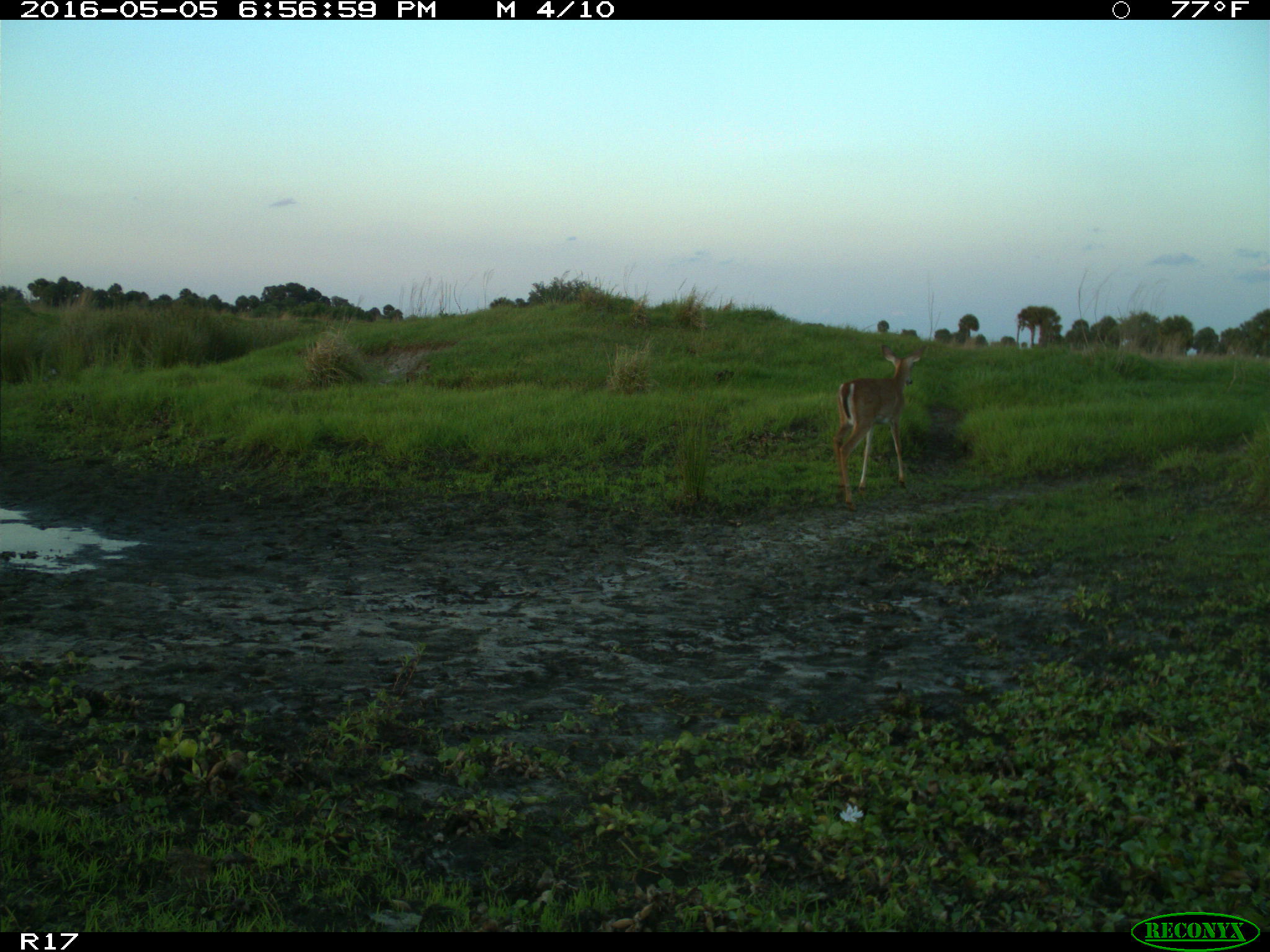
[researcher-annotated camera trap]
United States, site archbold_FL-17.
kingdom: Animalia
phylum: Chordata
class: Mammalia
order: Artiodactyla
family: Cervidae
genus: Odocoileus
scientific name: Odocoileus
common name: deer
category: unidentified deer